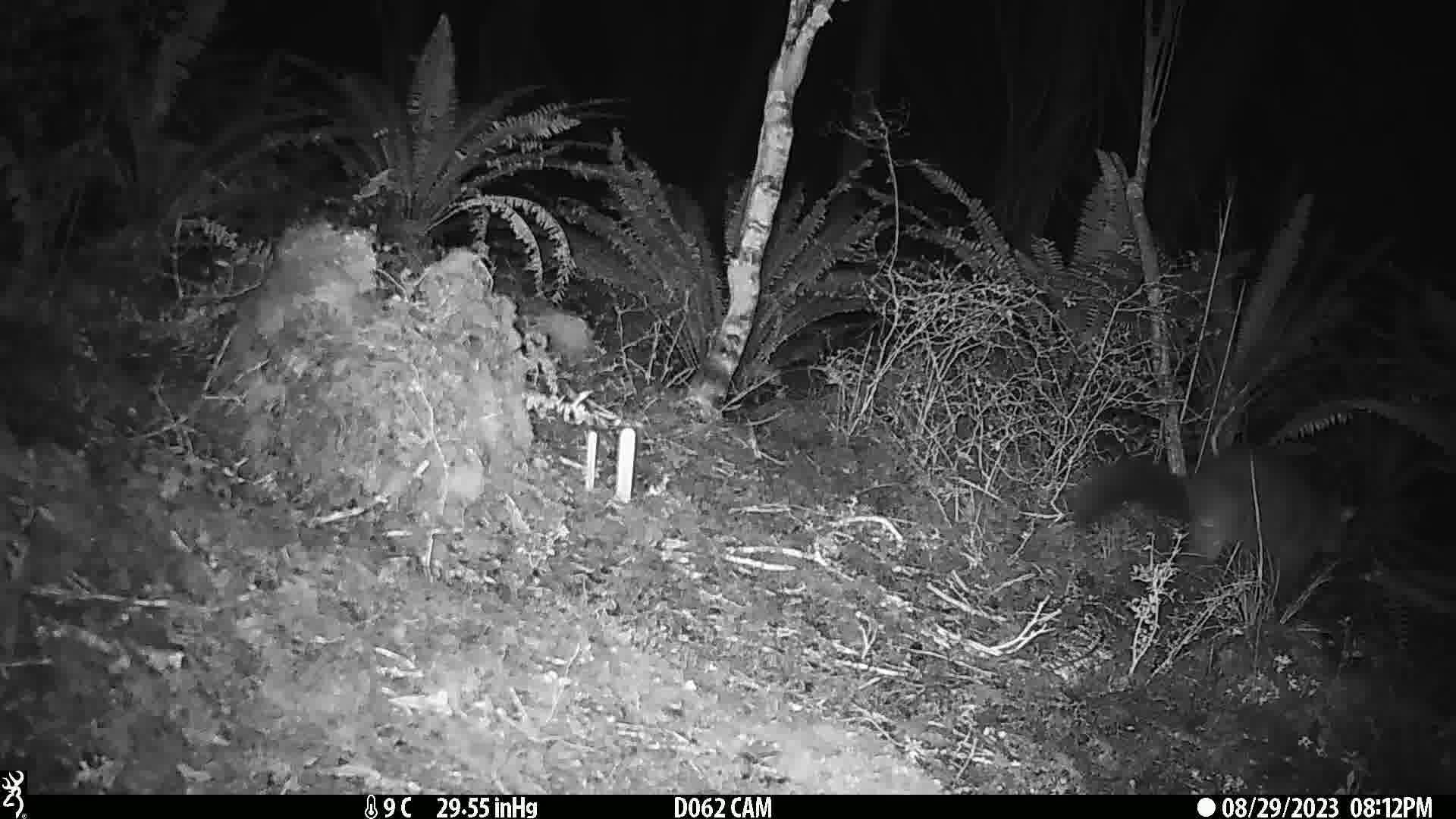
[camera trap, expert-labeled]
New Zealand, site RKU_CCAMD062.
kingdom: Animalia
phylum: Chordata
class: Mammalia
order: Diprotodontia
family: Phalangeridae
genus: Trichosurus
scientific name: Trichosurus vulpecula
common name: common brushtail possum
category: possum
Possum (common brushtail possum) (Trichosurus vulpecula).